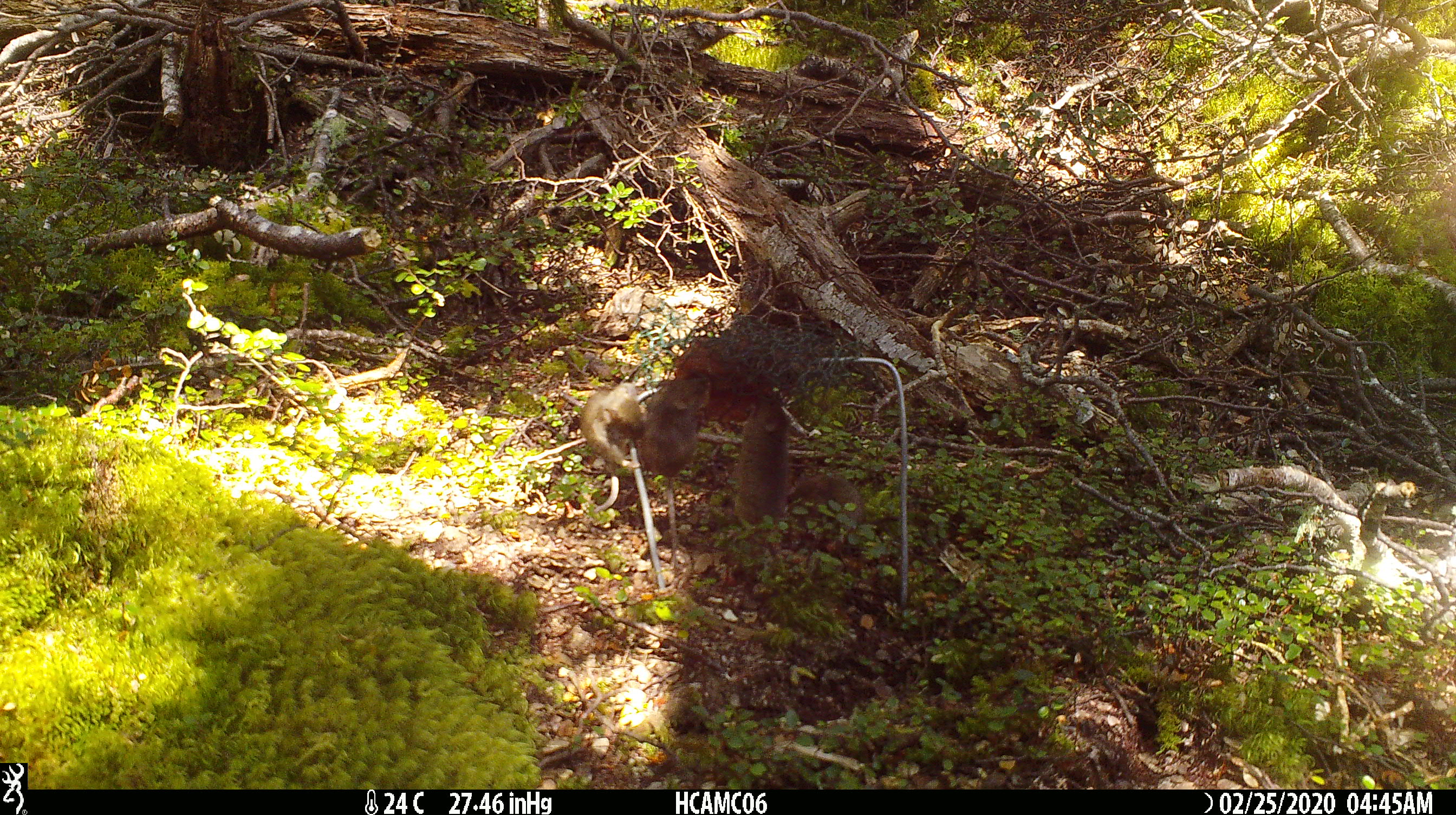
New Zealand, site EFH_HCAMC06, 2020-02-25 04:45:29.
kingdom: Animalia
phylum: Chordata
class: Mammalia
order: Rodentia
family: Muridae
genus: Mus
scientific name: Mus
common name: mouse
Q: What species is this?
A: Mouse (Mus).